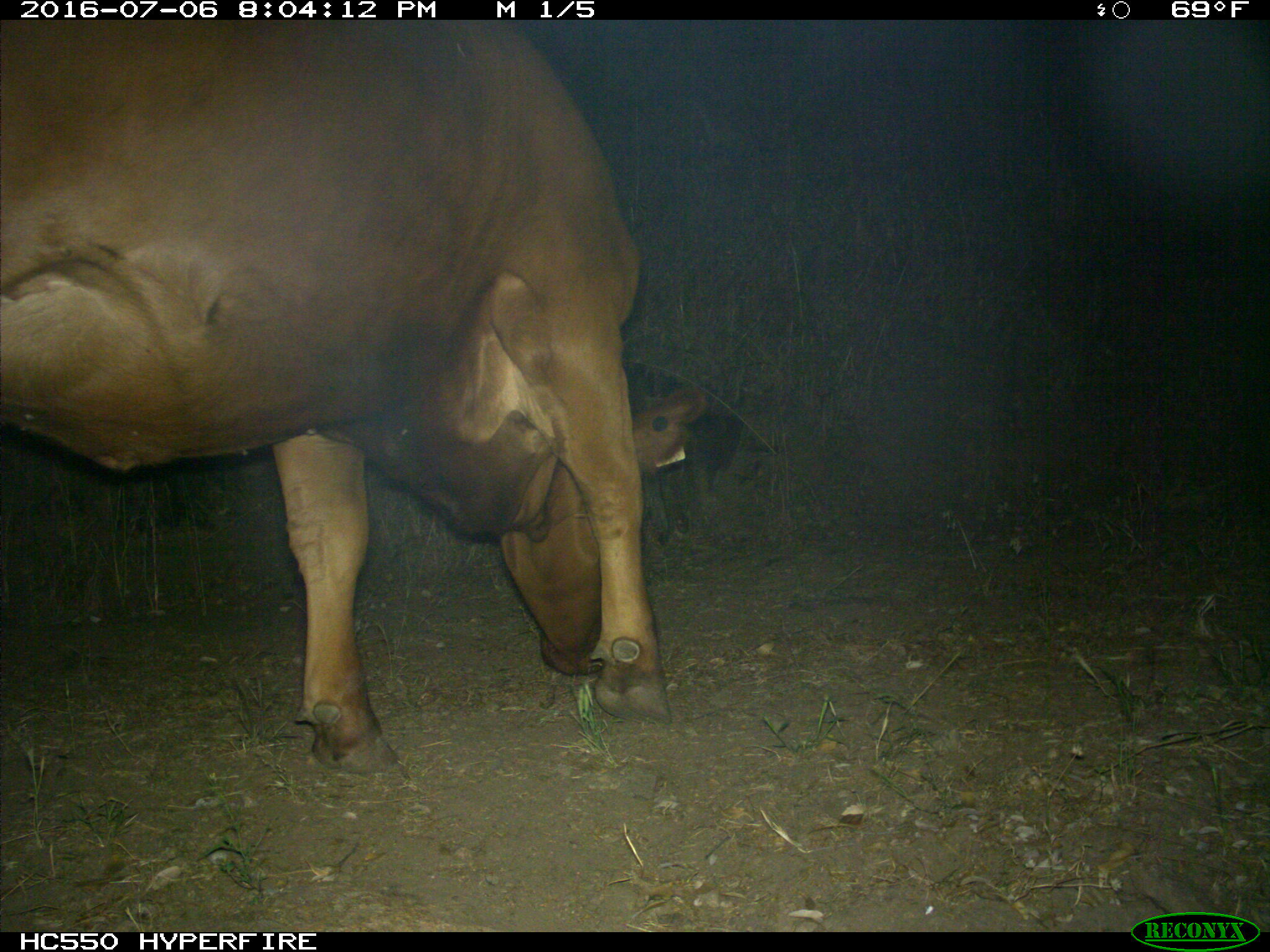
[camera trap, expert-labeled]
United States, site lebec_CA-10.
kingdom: Animalia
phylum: Chordata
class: Mammalia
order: Artiodactyla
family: Bovidae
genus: Bos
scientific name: Bos taurus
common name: domestic cow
Bos taurus (domestic cow).